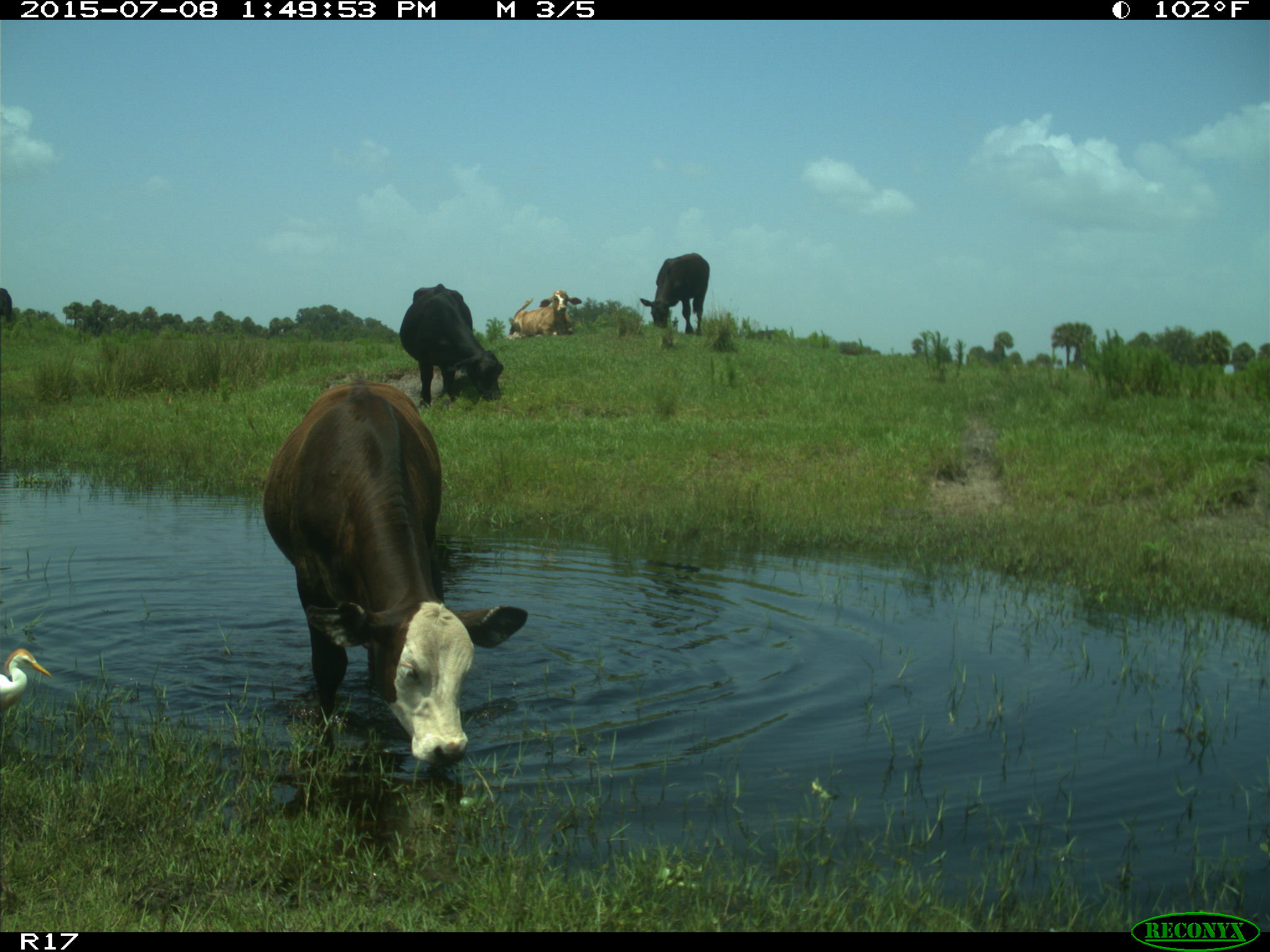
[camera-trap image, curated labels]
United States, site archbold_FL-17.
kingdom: Animalia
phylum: Chordata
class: Mammalia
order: Artiodactyla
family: Bovidae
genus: Bos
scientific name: Bos taurus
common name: domestic cow